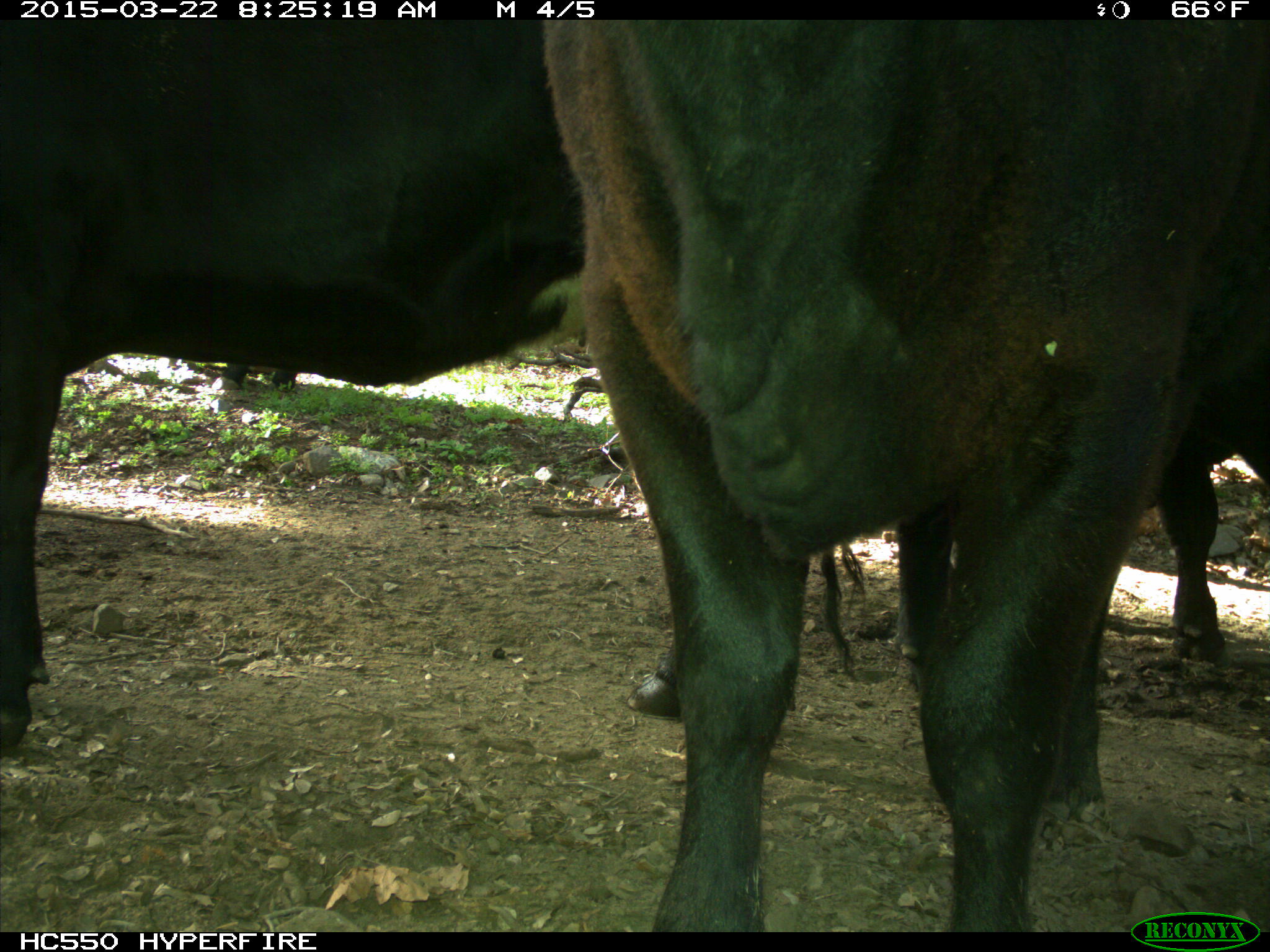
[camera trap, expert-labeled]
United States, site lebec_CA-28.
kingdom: Animalia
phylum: Chordata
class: Mammalia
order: Artiodactyla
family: Bovidae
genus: Bos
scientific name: Bos taurus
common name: domestic cow